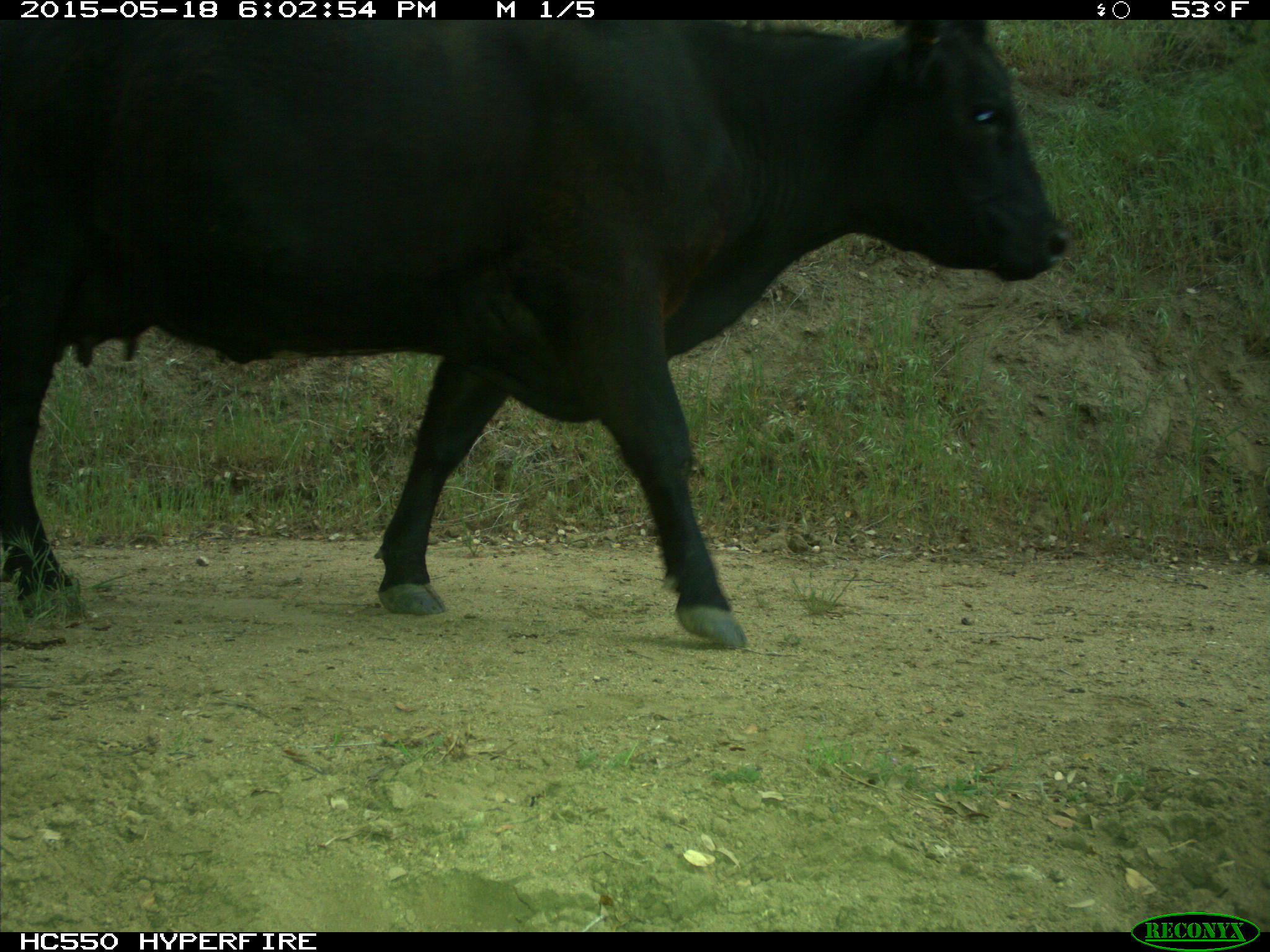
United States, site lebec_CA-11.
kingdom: Animalia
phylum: Chordata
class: Mammalia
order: Artiodactyla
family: Bovidae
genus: Bos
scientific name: Bos taurus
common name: domestic cow